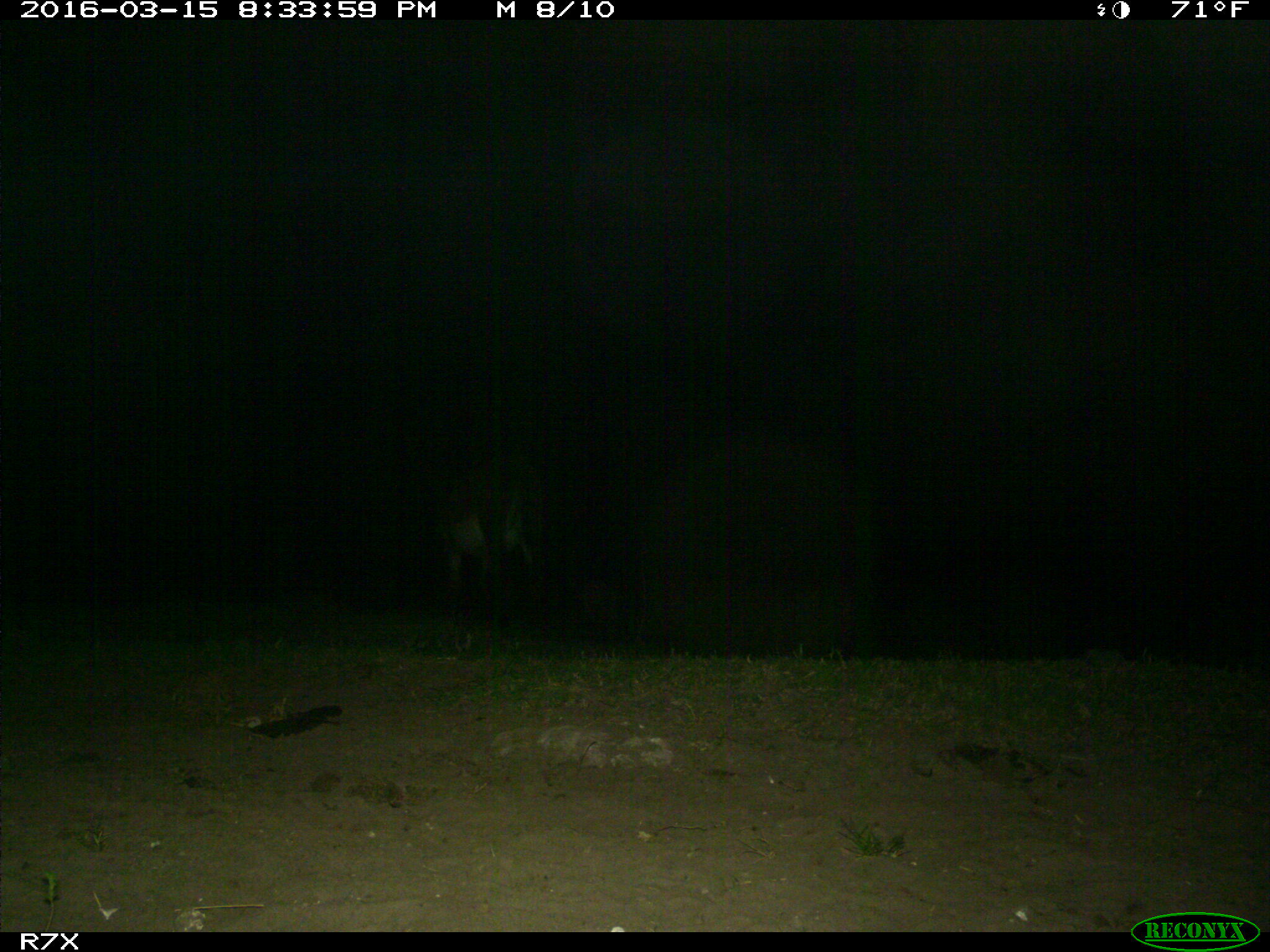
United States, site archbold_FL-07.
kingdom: Animalia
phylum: Chordata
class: Mammalia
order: Perissodactyla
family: Equidae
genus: Equus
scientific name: Equus africanus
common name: african wild ass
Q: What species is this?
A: Equus africanus (african wild ass).